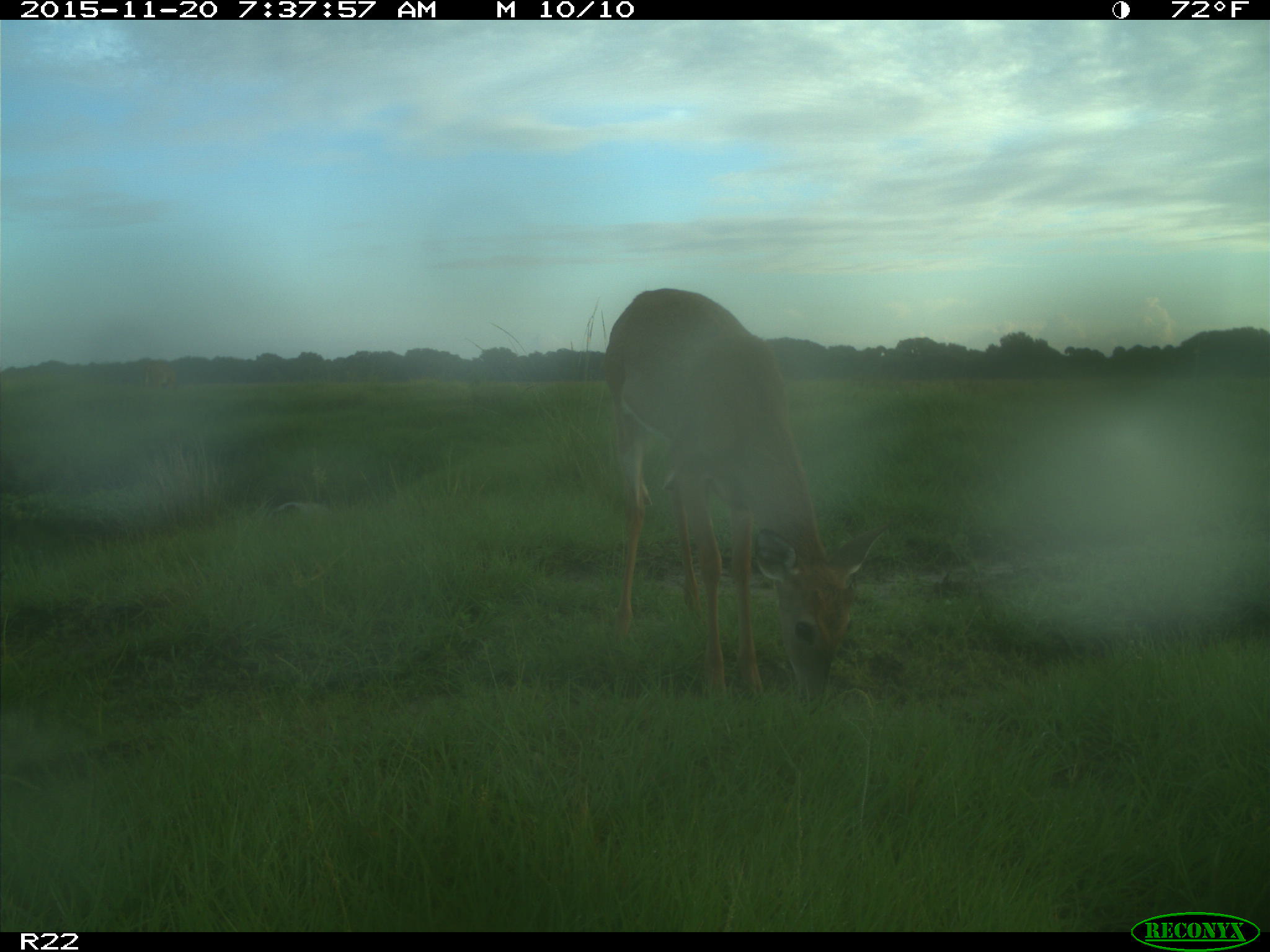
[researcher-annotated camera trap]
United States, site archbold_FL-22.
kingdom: Animalia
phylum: Chordata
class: Mammalia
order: Artiodactyla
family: Cervidae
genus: Odocoileus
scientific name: Odocoileus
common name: deer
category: unidentified deer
Unidentified deer (deer) (Odocoileus).